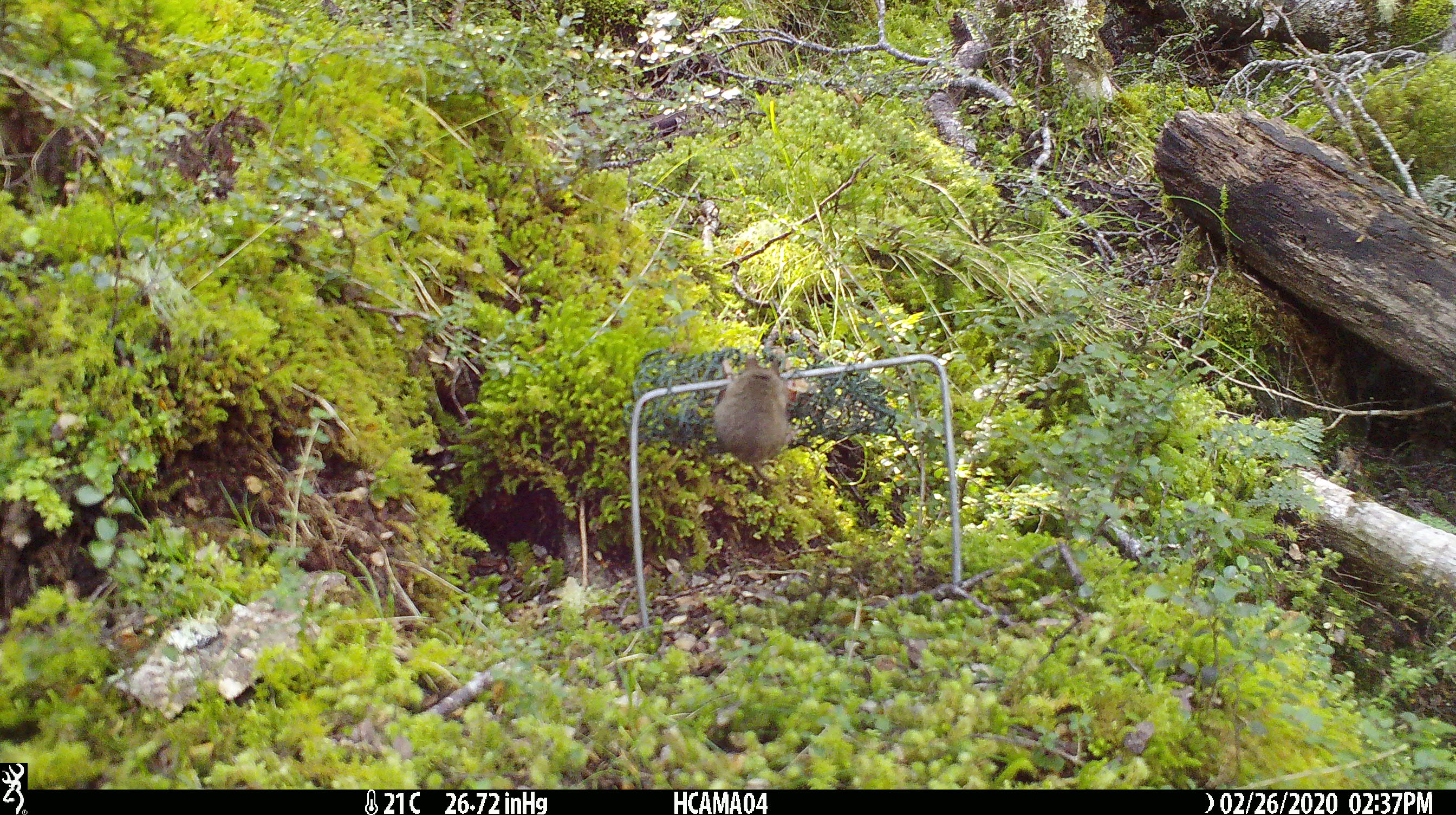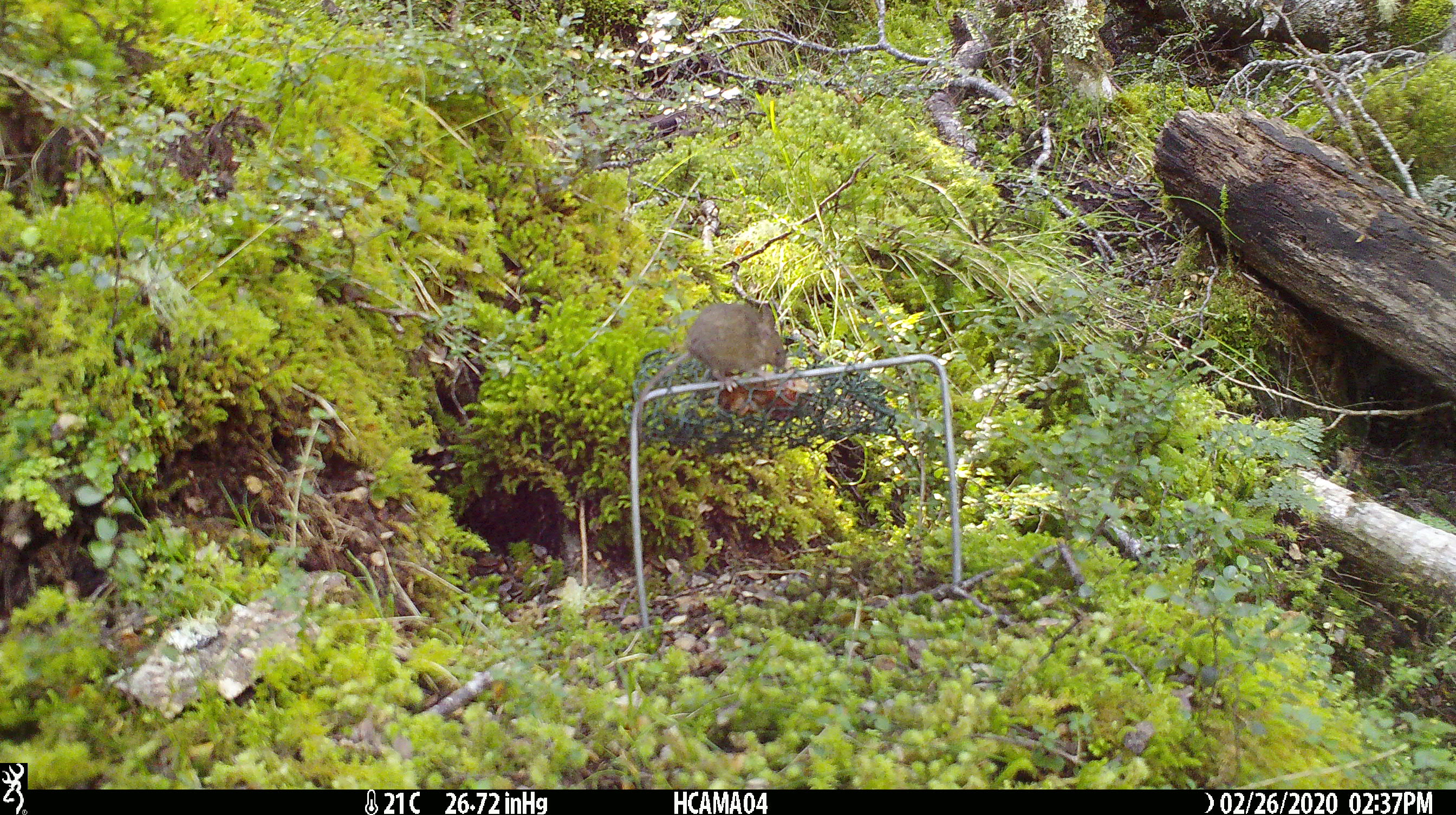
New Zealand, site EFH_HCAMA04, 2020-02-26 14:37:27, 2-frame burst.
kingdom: Animalia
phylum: Chordata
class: Mammalia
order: Rodentia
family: Muridae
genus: Mus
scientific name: Mus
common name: mouse